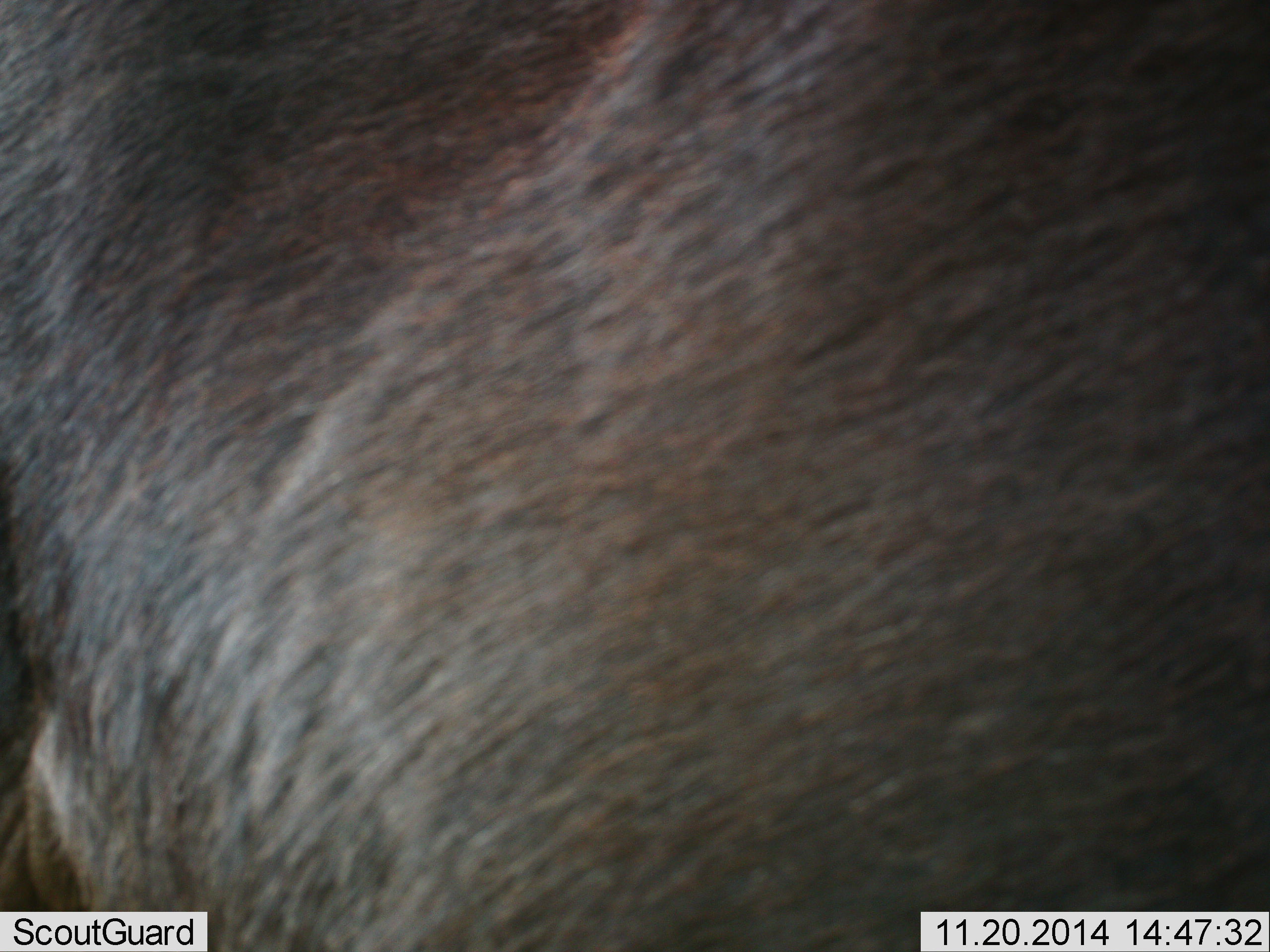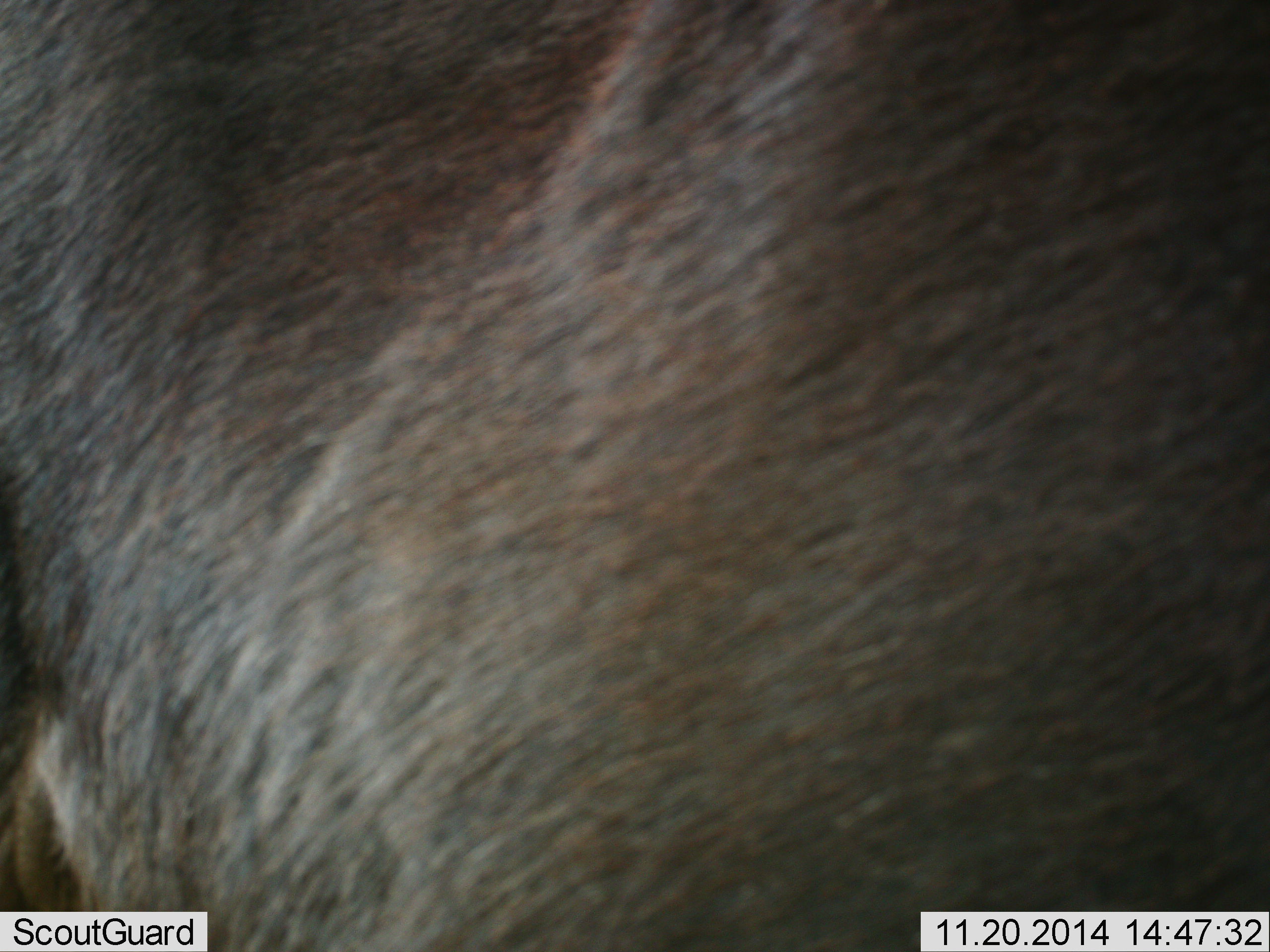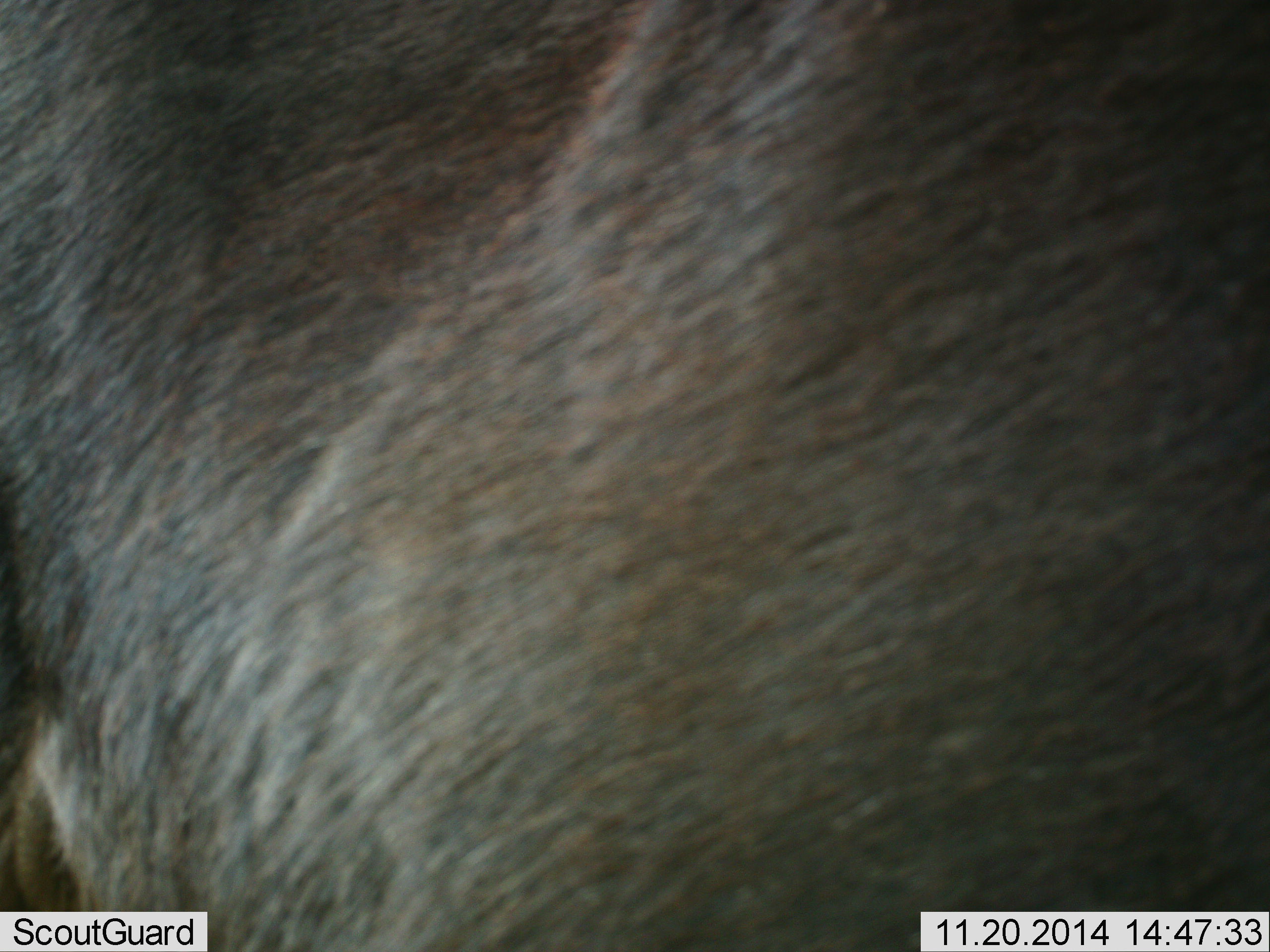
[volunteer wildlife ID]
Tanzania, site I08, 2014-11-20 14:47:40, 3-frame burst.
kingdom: Animalia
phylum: Chordata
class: Mammalia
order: Artiodactyla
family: Bovidae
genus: Connochaetes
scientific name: Connochaetes taurinus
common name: blue wildebeest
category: wildebeest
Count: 1.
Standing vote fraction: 90%.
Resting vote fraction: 10%.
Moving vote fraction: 0%.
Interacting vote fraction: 0%.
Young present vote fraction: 0%.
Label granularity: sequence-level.